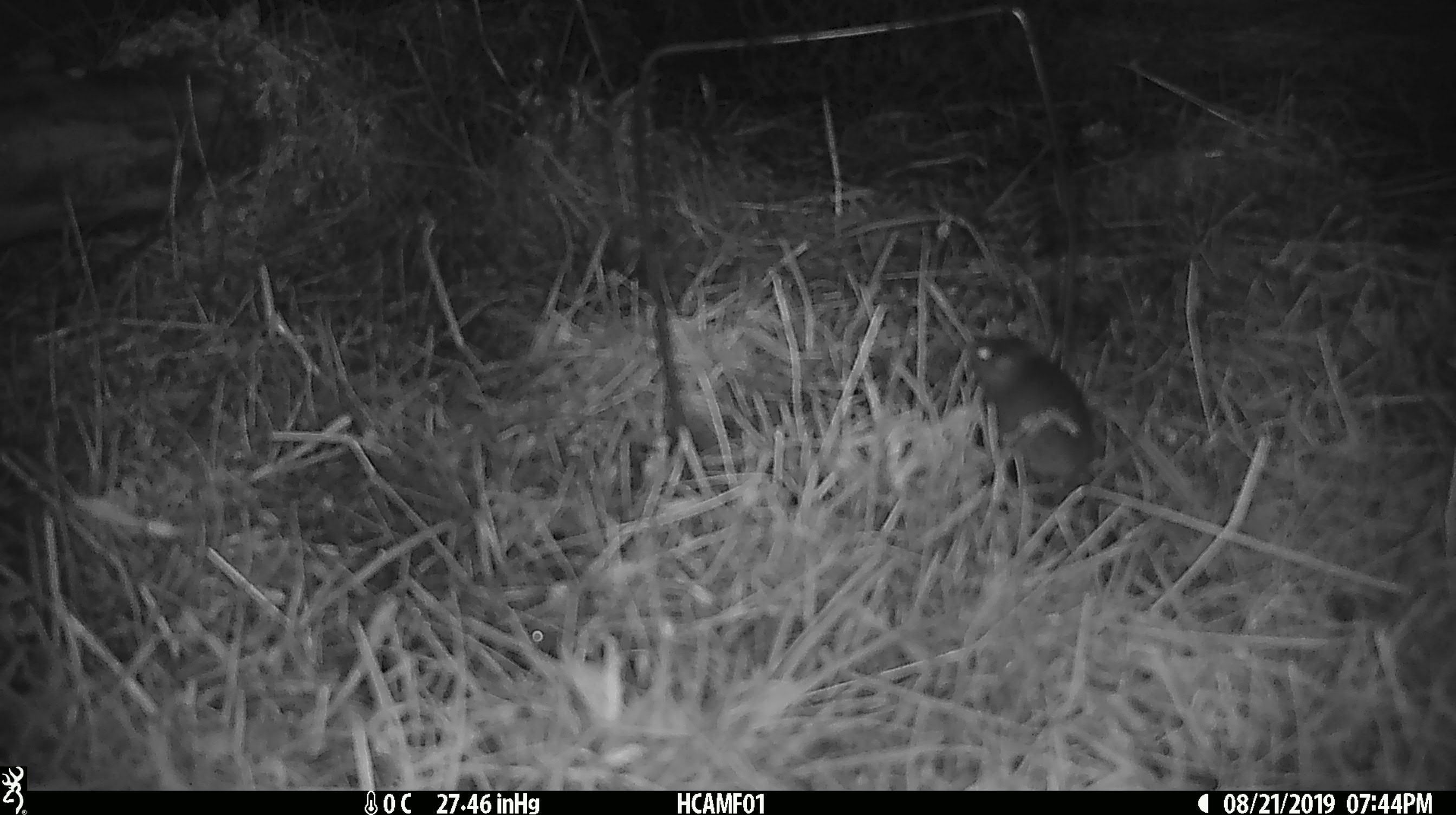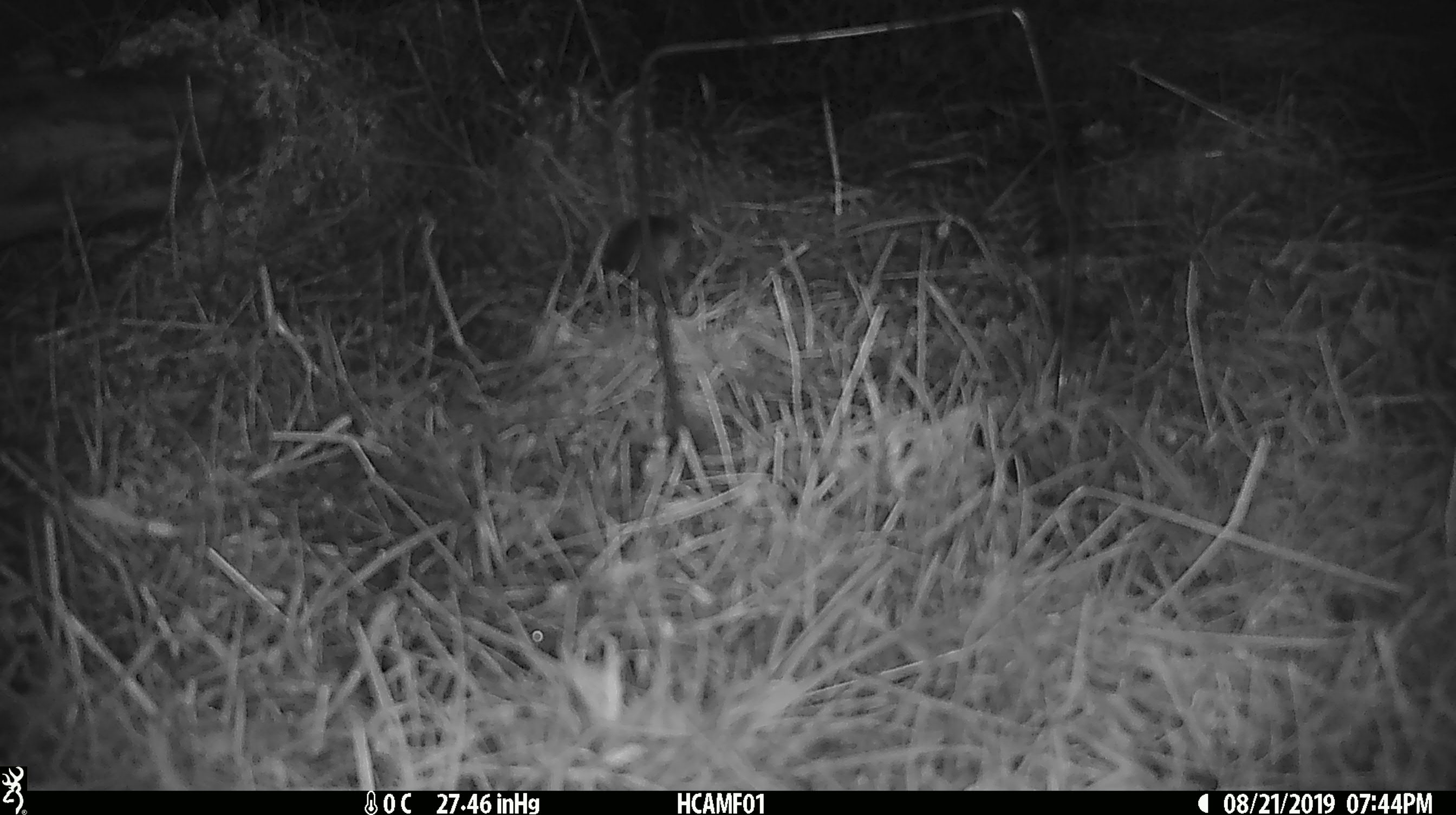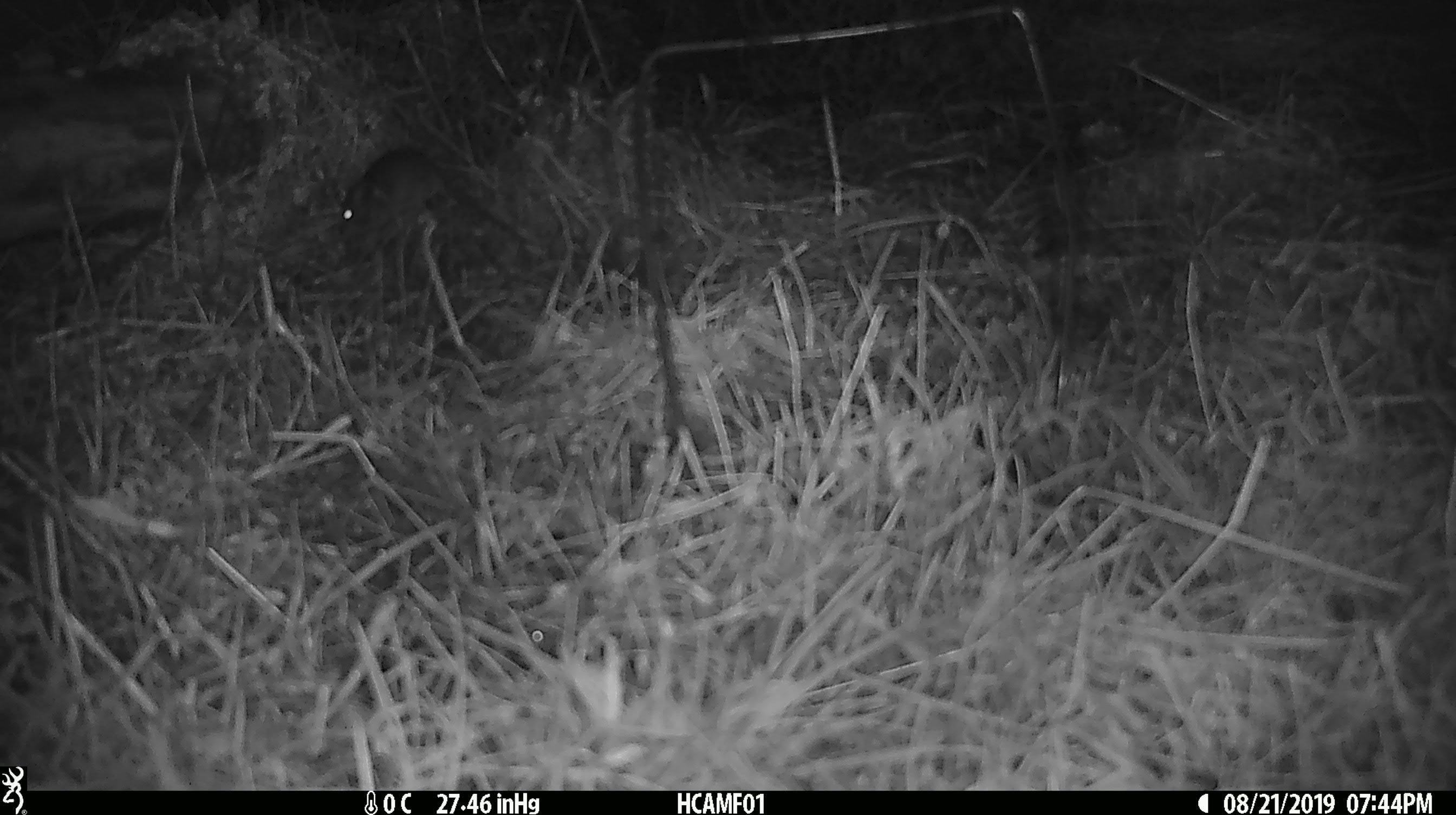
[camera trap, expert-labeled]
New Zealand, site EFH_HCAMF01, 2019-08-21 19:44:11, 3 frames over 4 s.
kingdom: Animalia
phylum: Chordata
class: Mammalia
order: Rodentia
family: Muridae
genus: Mus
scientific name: Mus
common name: mouse